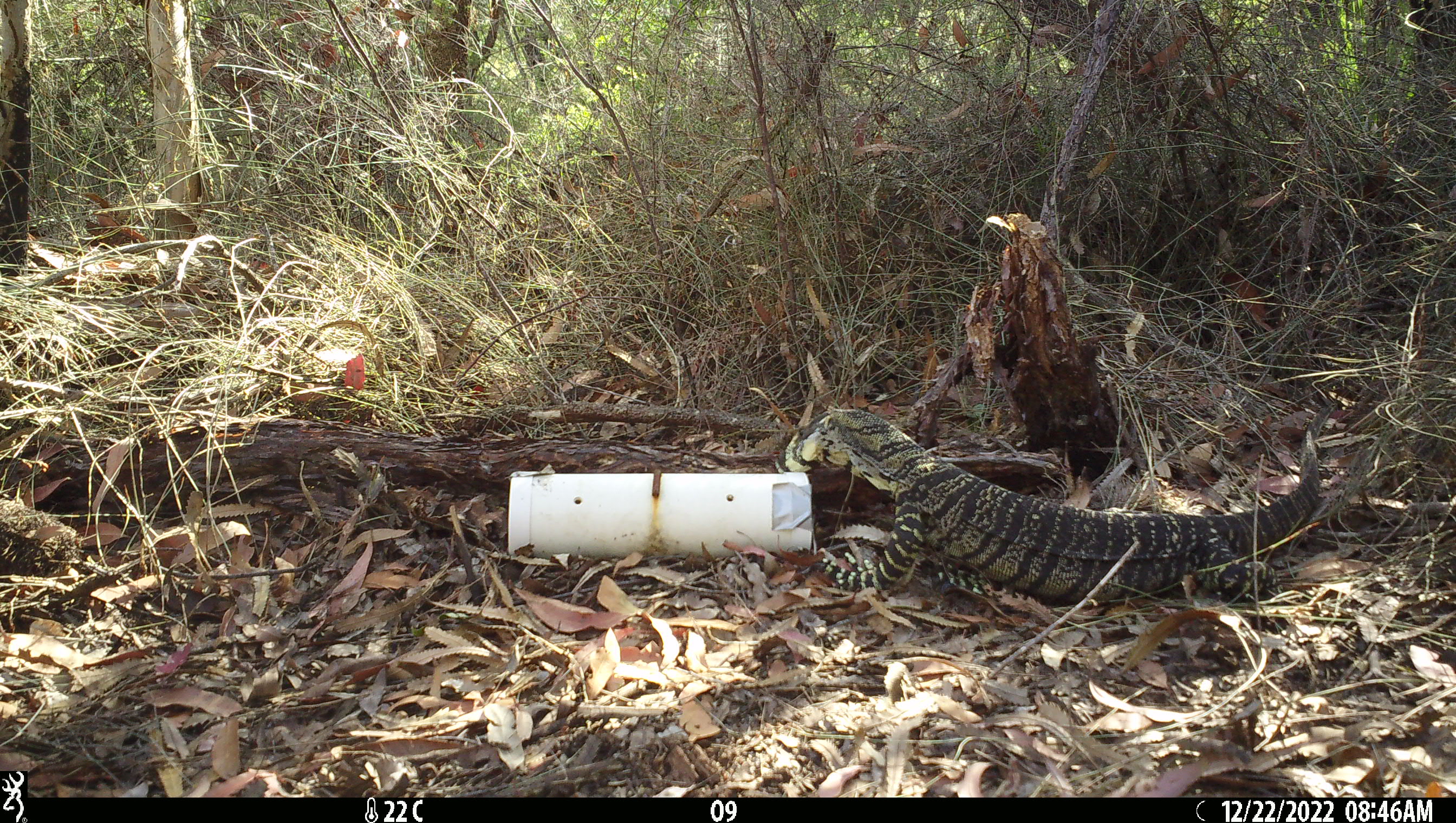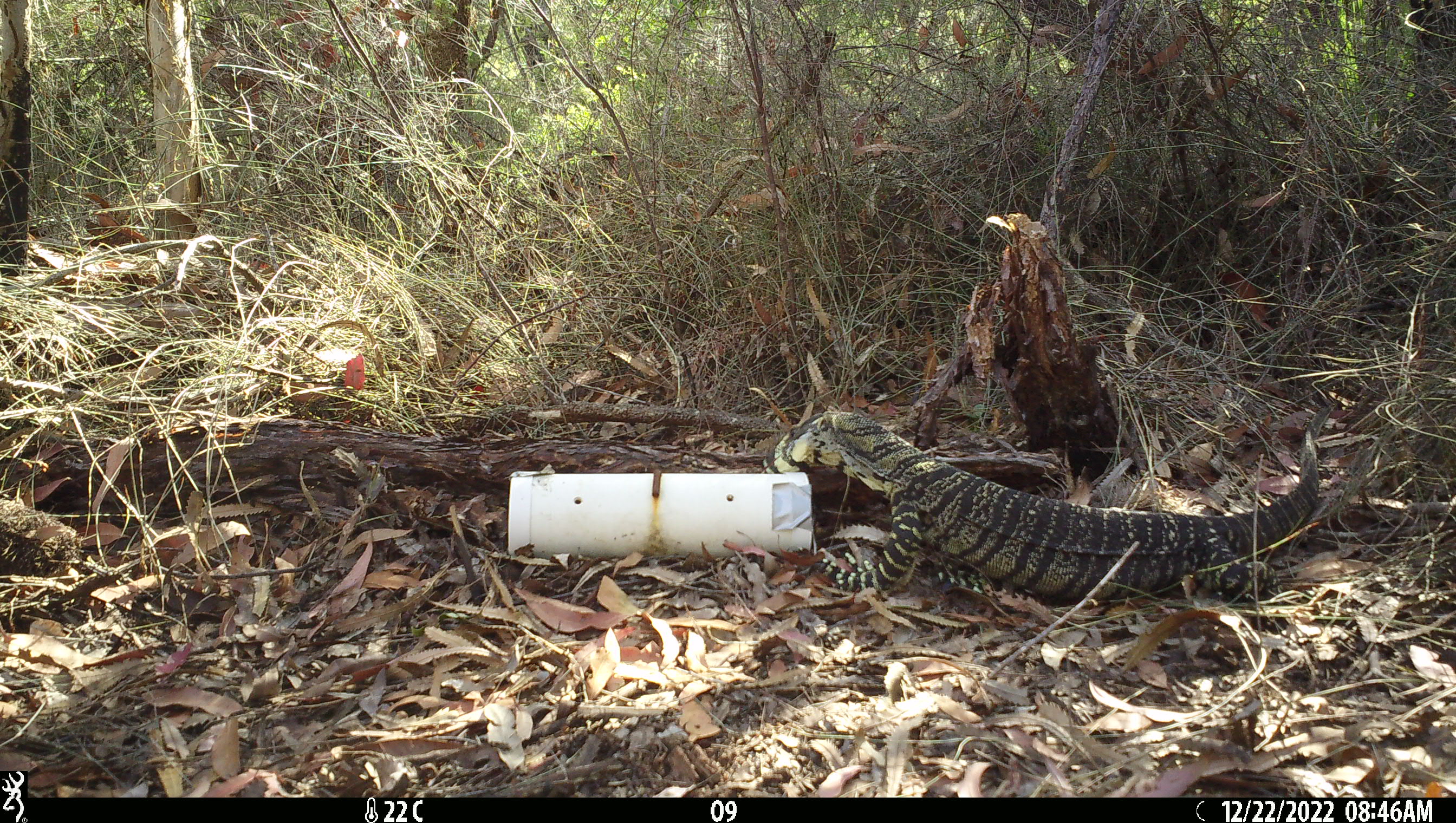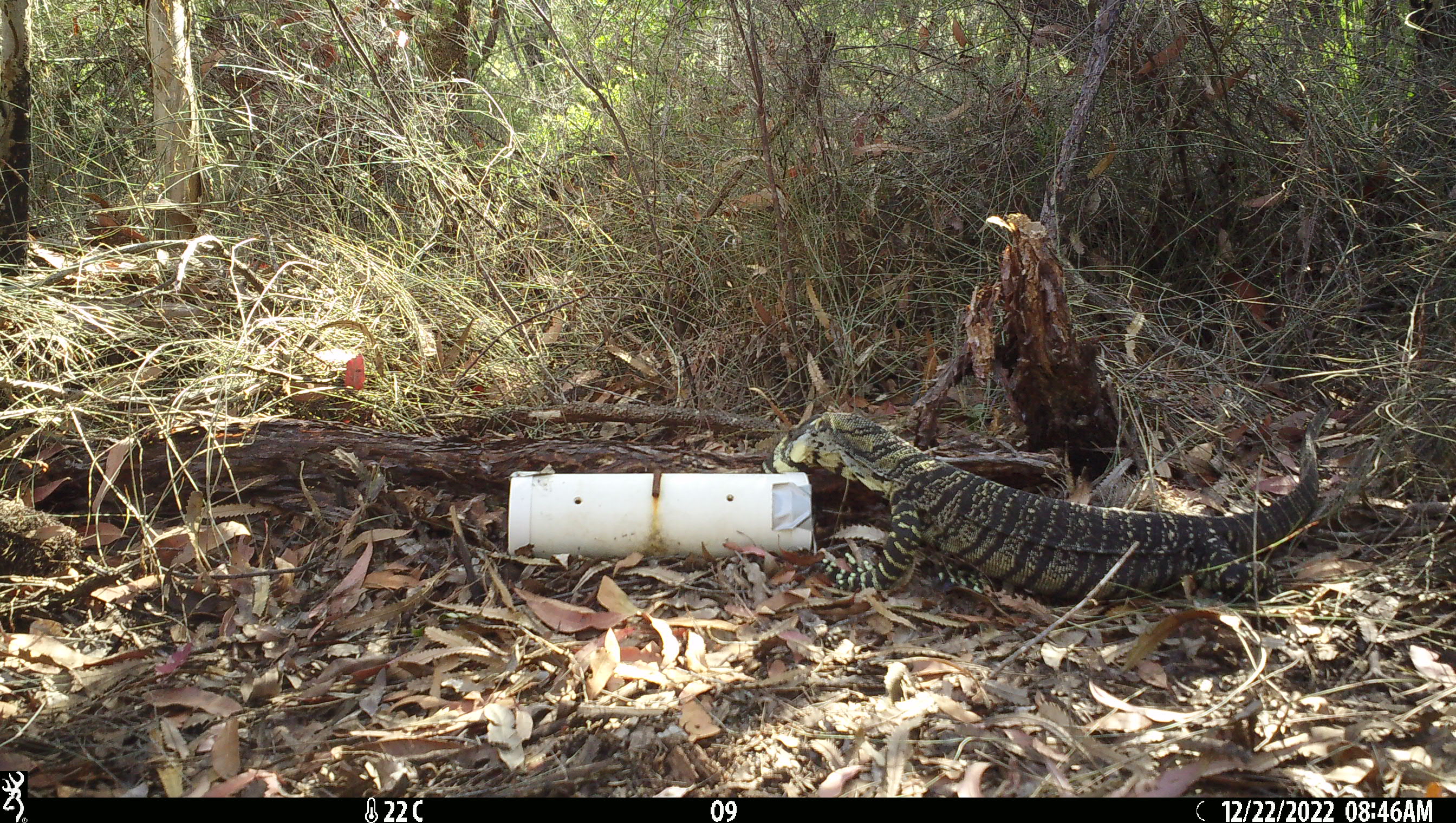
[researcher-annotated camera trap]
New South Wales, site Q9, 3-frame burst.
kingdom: Animalia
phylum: Chordata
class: Reptilia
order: Squamata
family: Varanidae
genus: Varanus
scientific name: Varanus varius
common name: lace monitor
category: goanna